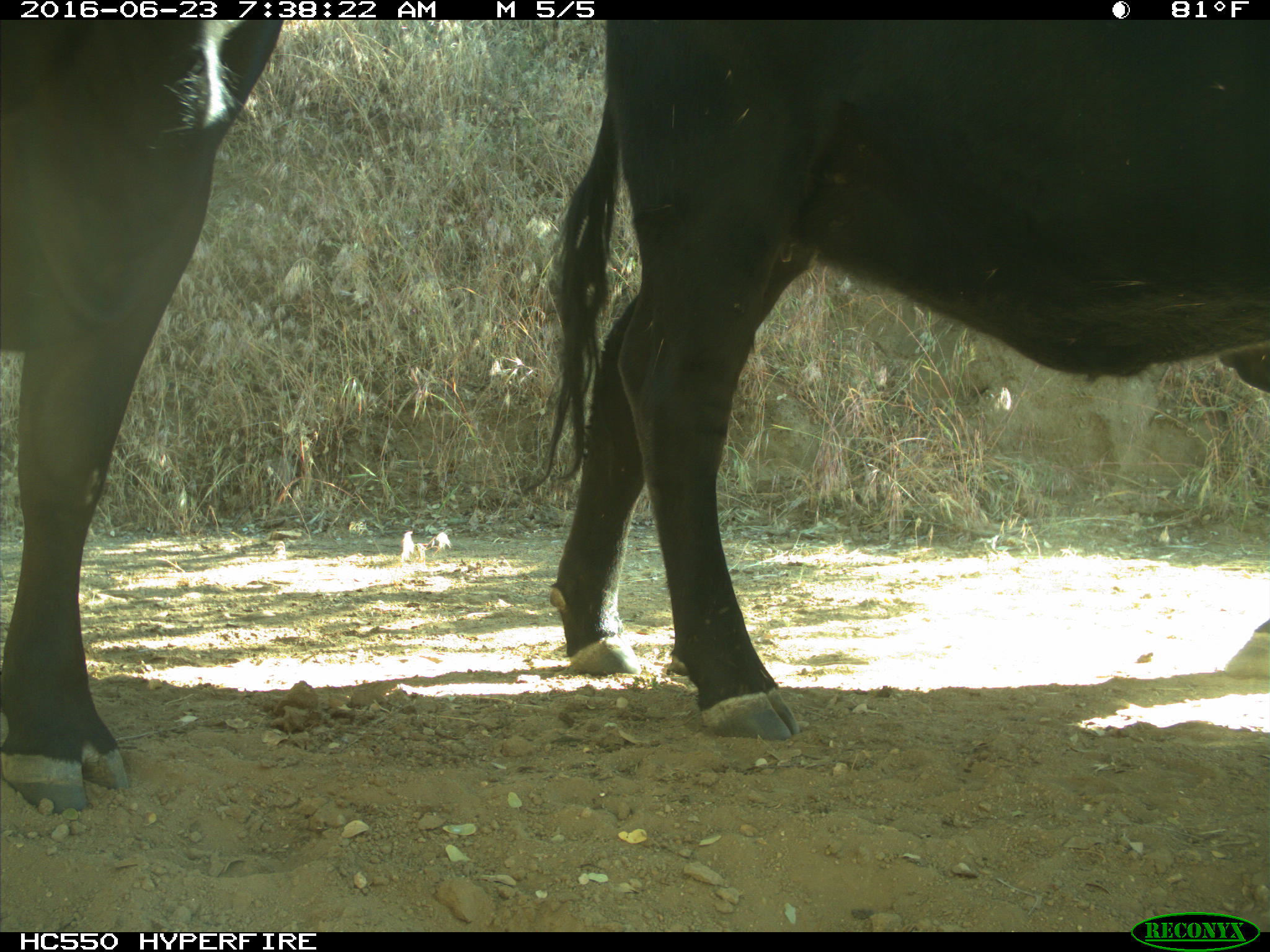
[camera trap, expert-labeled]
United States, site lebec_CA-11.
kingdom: Animalia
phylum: Chordata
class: Mammalia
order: Artiodactyla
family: Bovidae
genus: Bos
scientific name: Bos taurus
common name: domestic cow